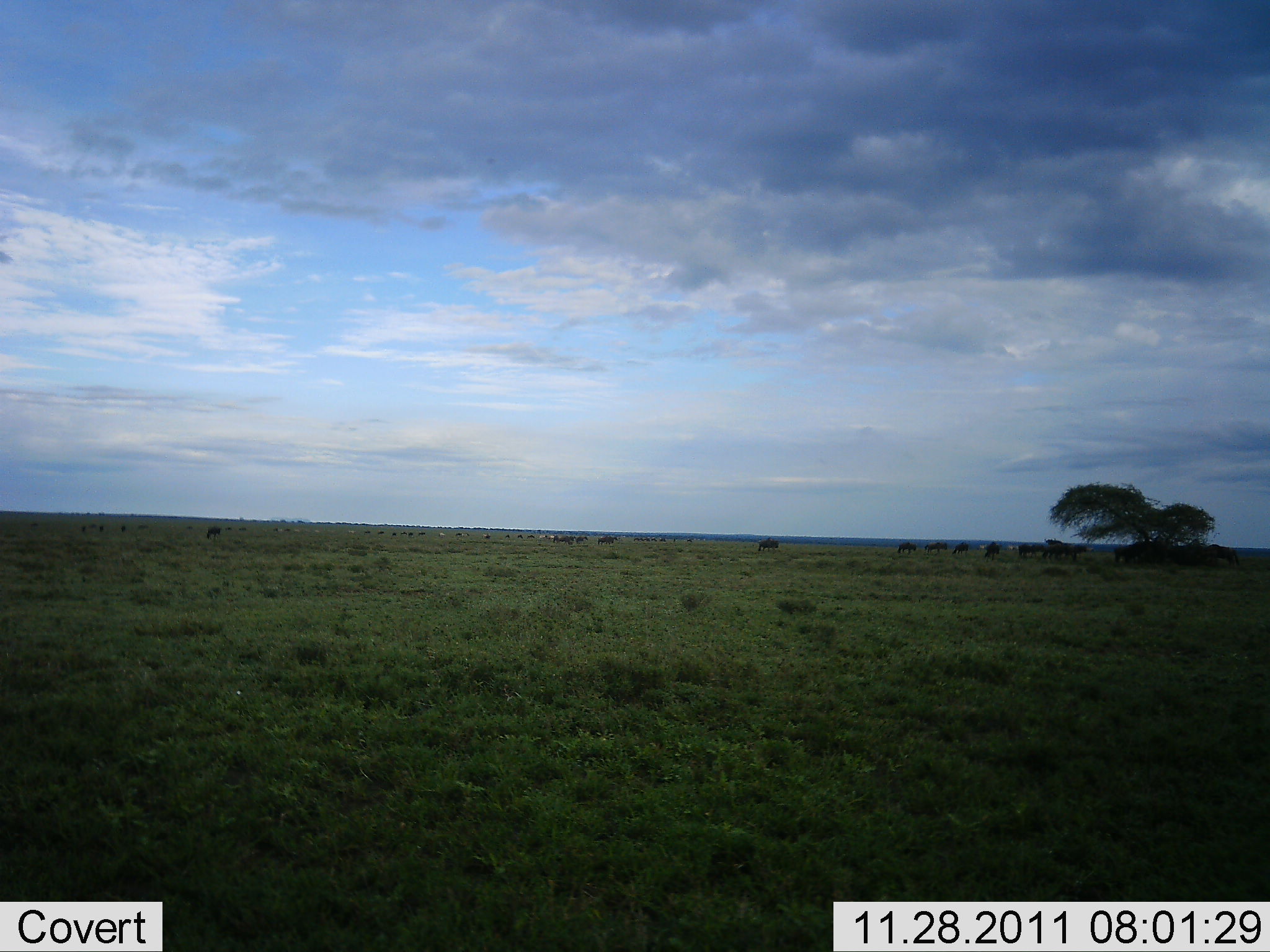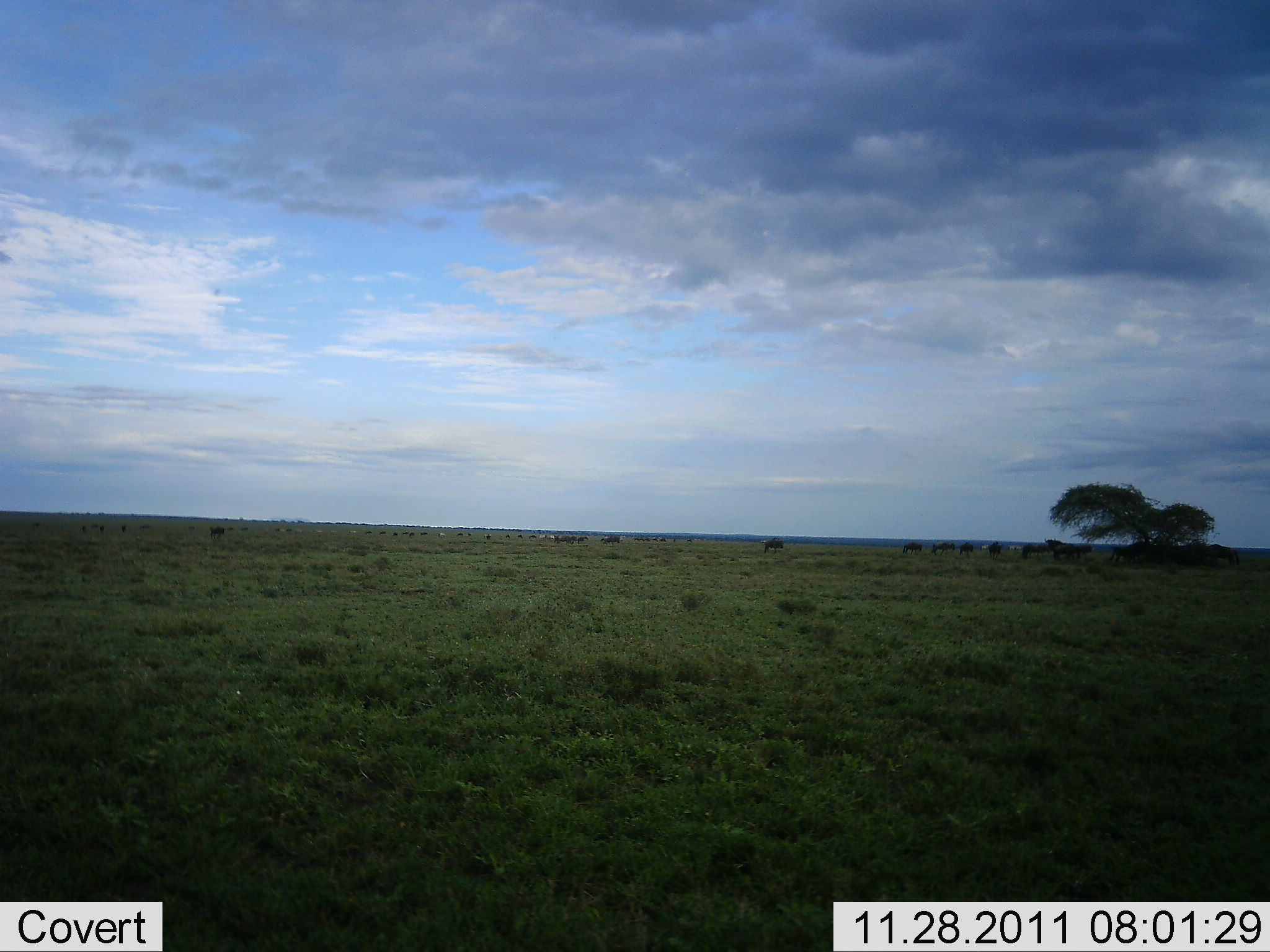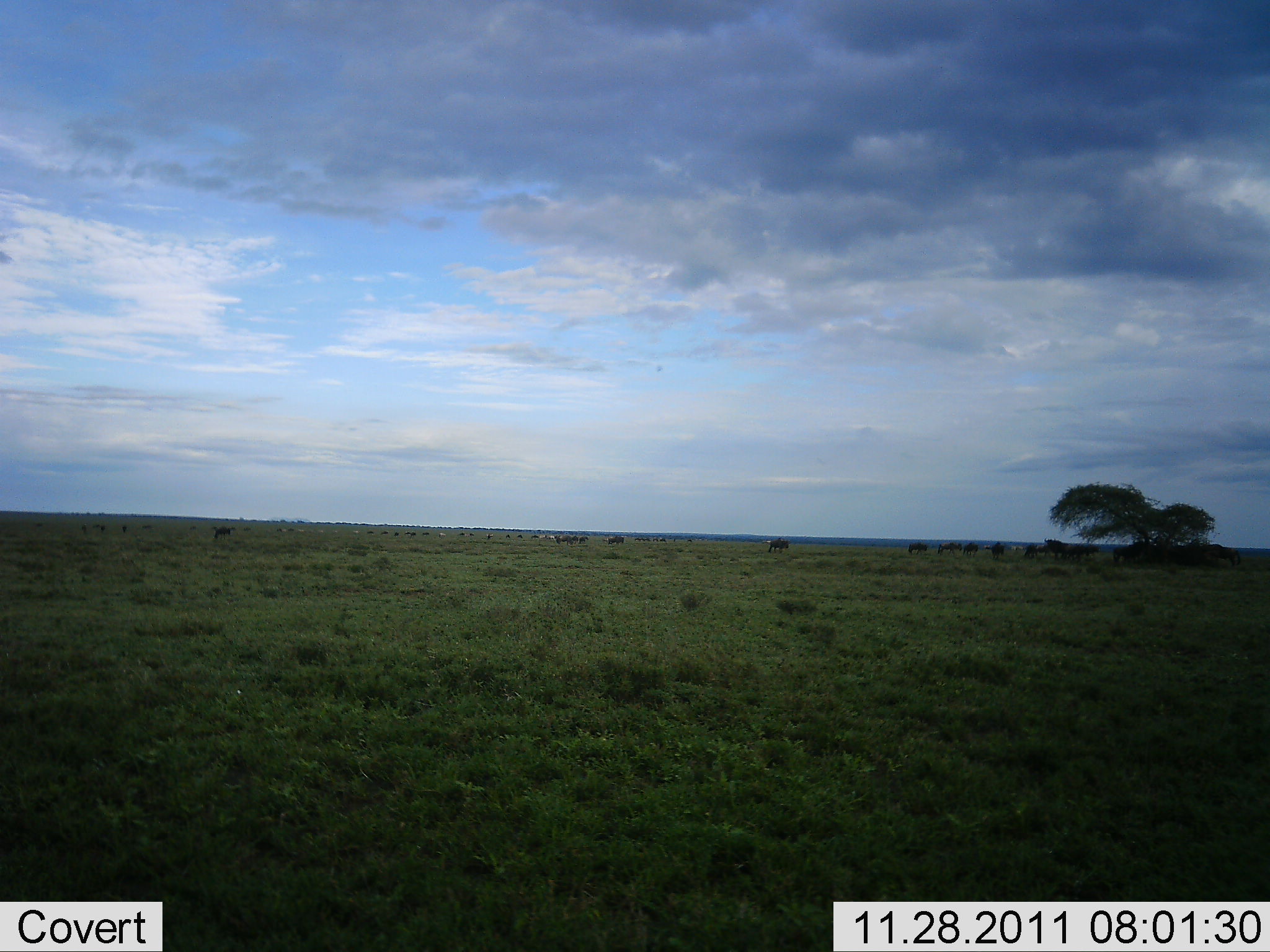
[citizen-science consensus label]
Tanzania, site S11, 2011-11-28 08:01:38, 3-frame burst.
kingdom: Animalia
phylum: Chordata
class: Mammalia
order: Artiodactyla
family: Bovidae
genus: Connochaetes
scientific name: Connochaetes taurinus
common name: blue wildebeest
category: wildebeest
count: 11-50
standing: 0%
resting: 0%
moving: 92%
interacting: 0%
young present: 0%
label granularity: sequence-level